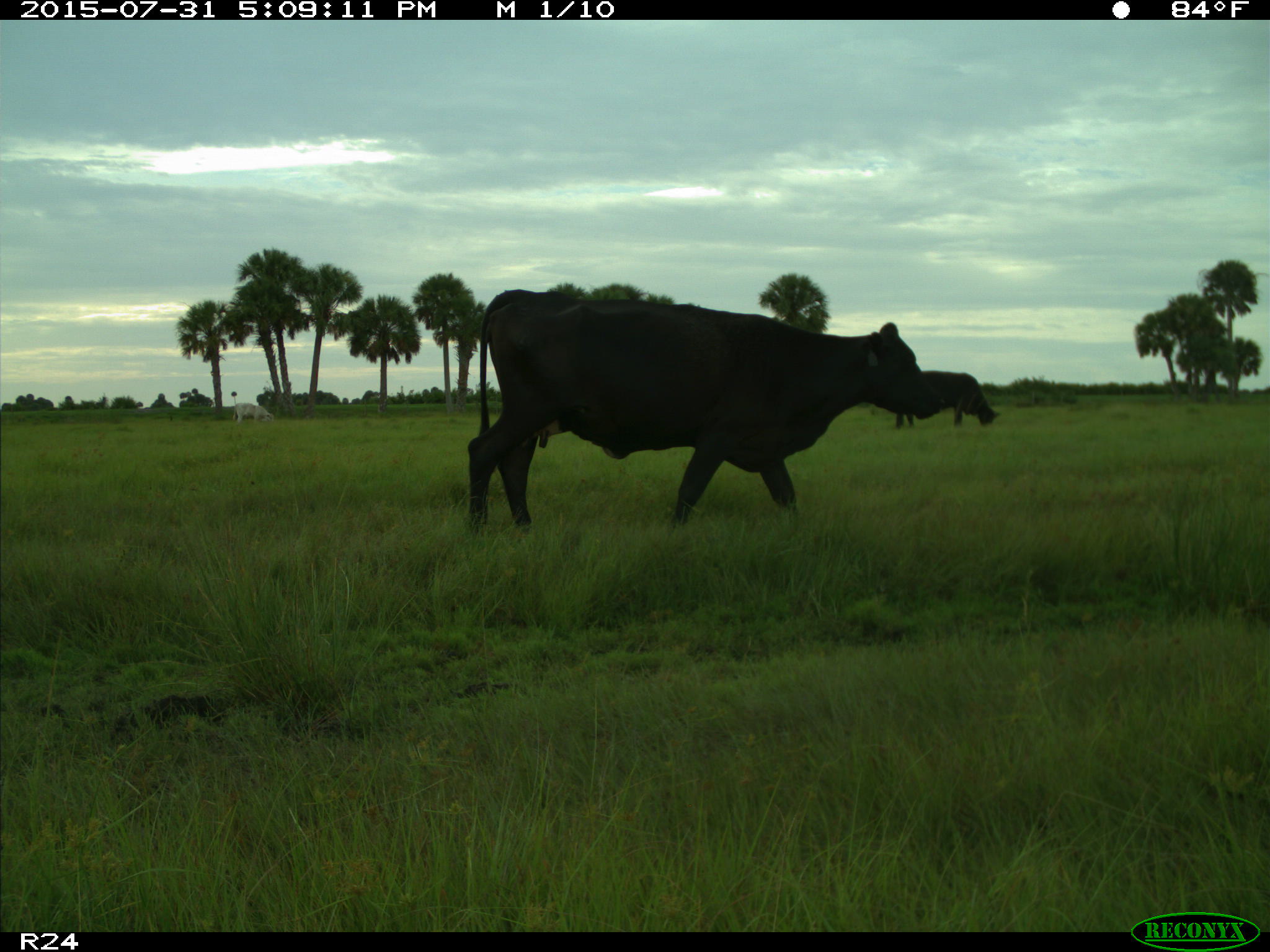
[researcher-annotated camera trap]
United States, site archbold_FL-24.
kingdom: Animalia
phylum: Chordata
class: Mammalia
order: Artiodactyla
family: Bovidae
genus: Bos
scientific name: Bos taurus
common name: domestic cow